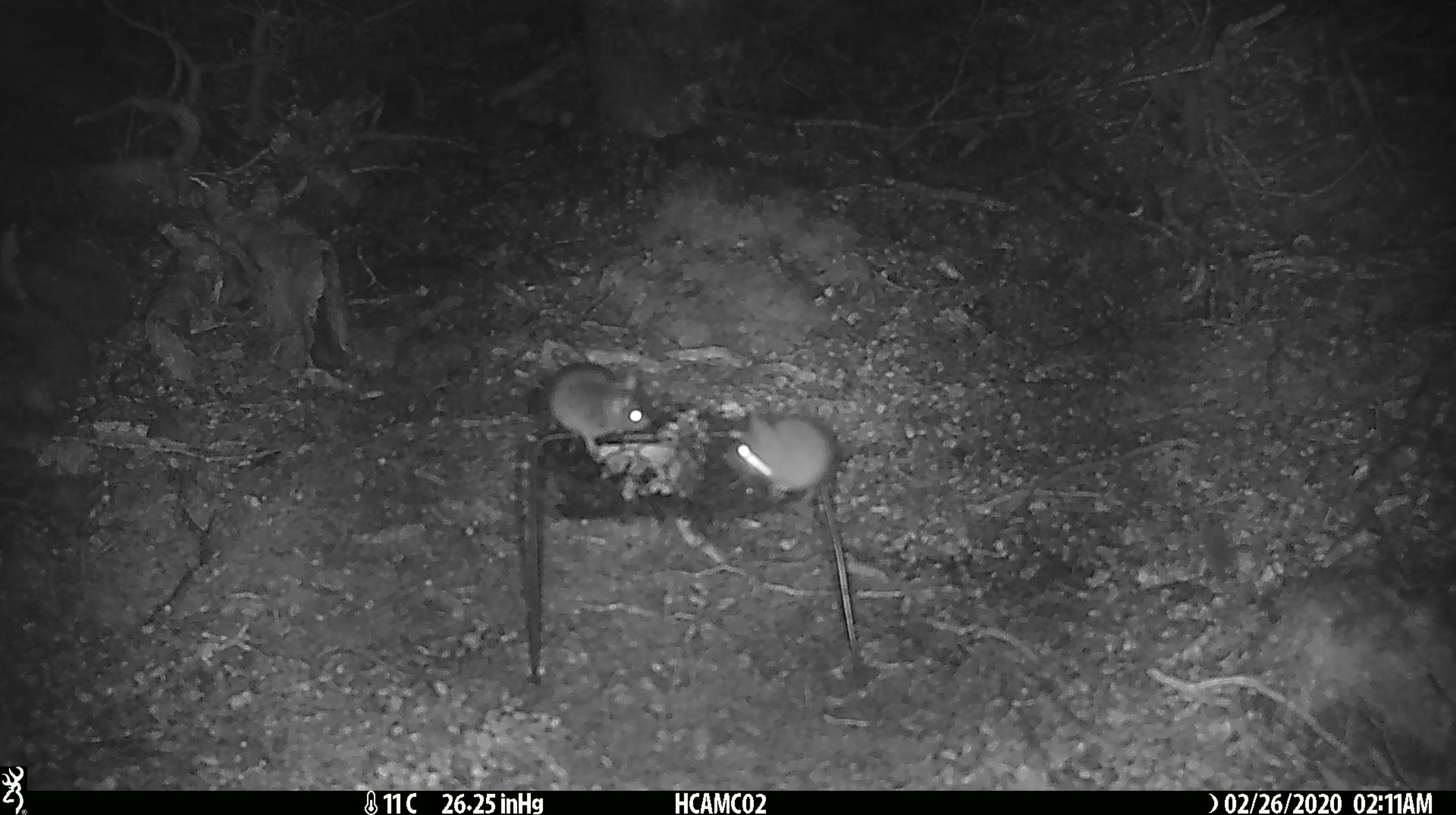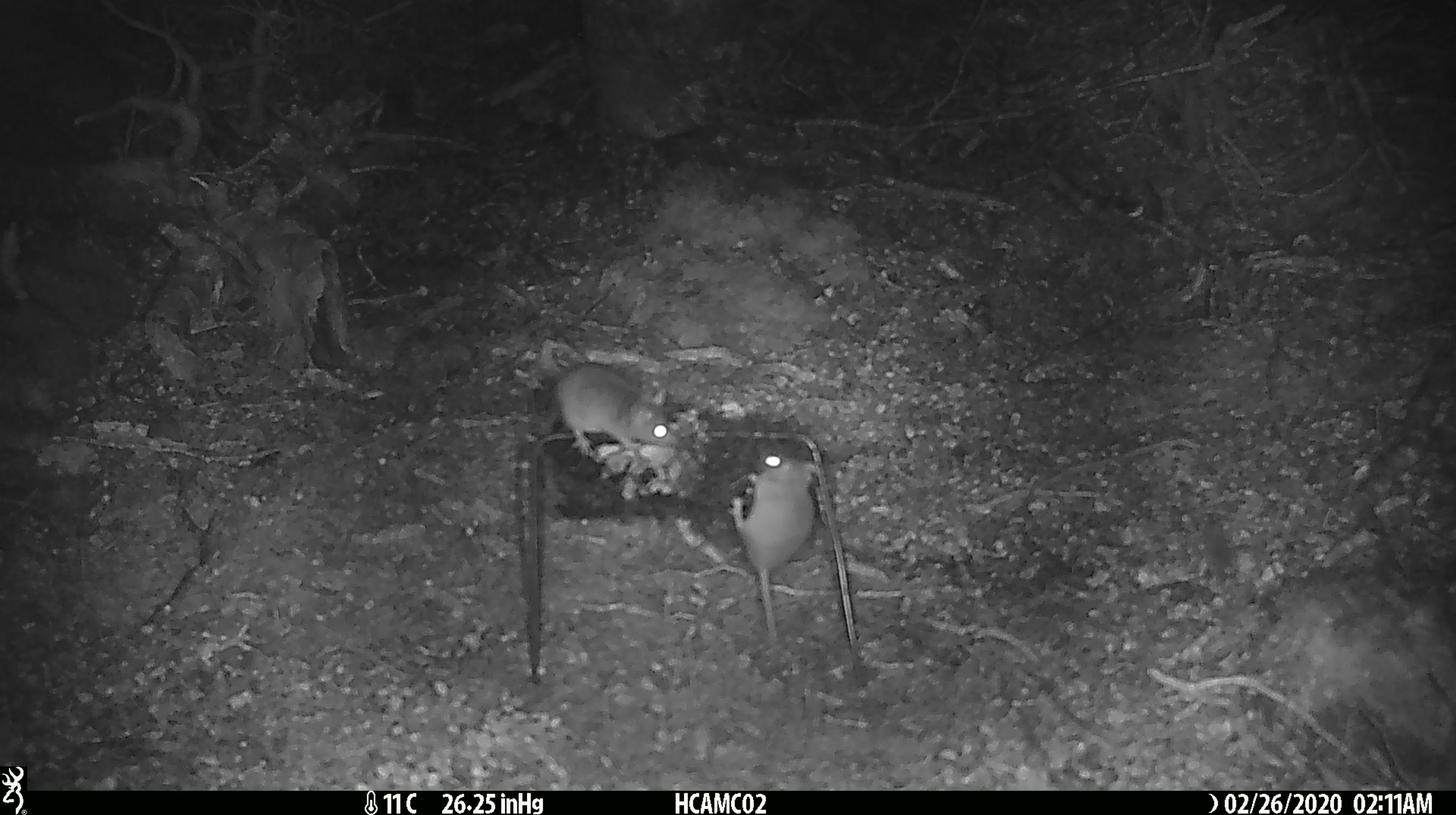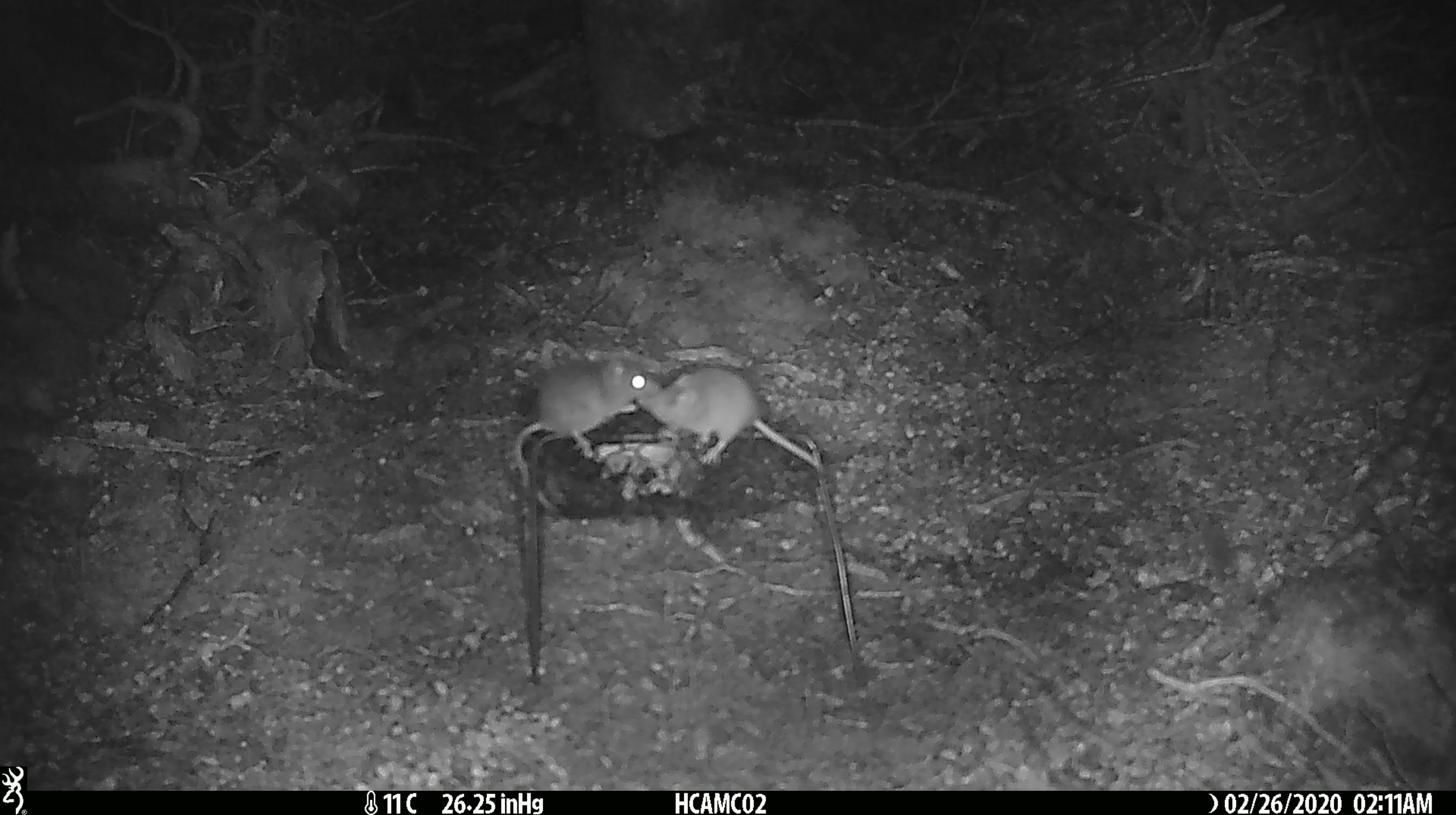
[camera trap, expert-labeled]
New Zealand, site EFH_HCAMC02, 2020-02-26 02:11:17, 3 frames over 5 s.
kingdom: Animalia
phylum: Chordata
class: Mammalia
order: Rodentia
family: Muridae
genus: Mus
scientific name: Mus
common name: mouse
Mouse (Mus).